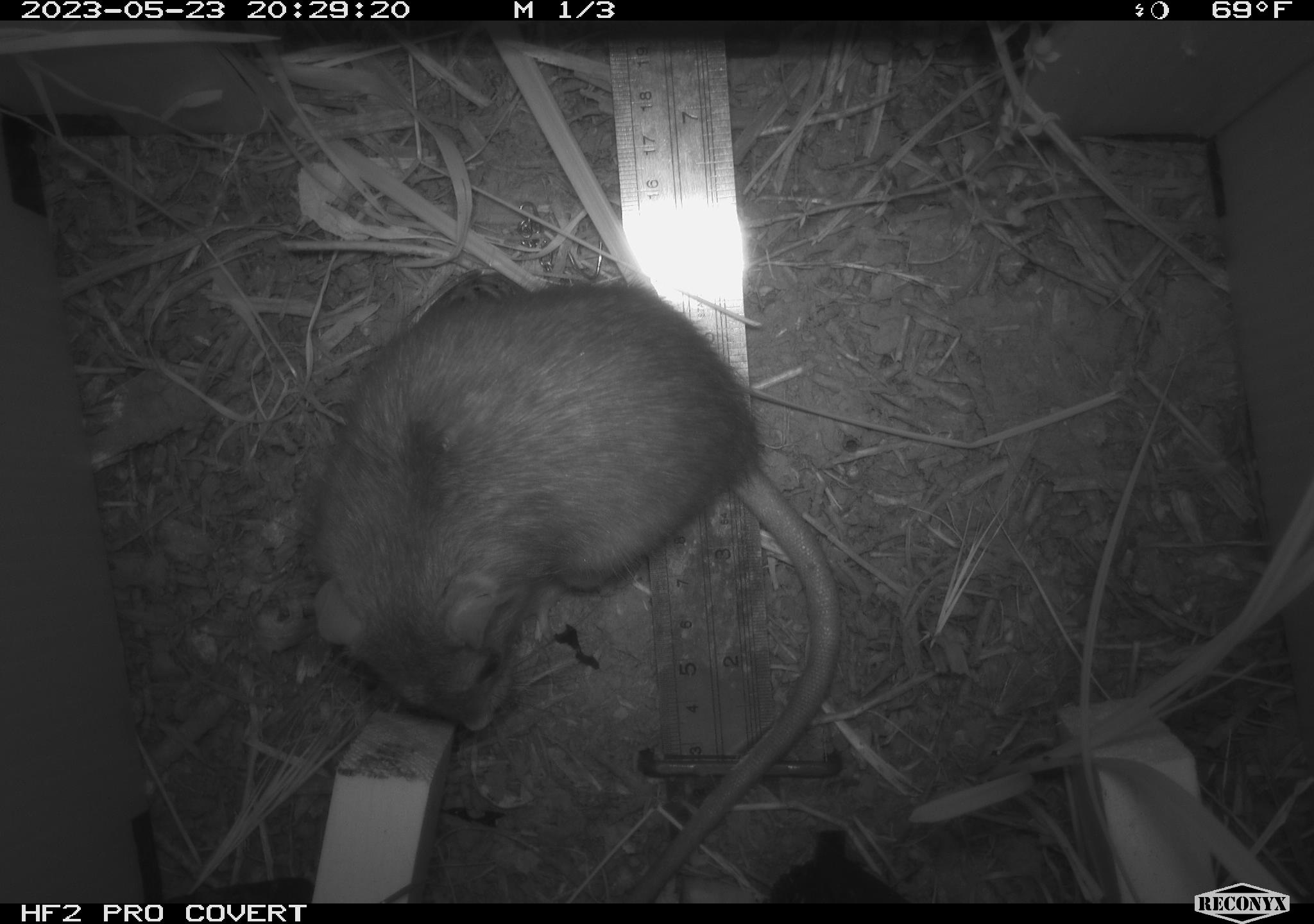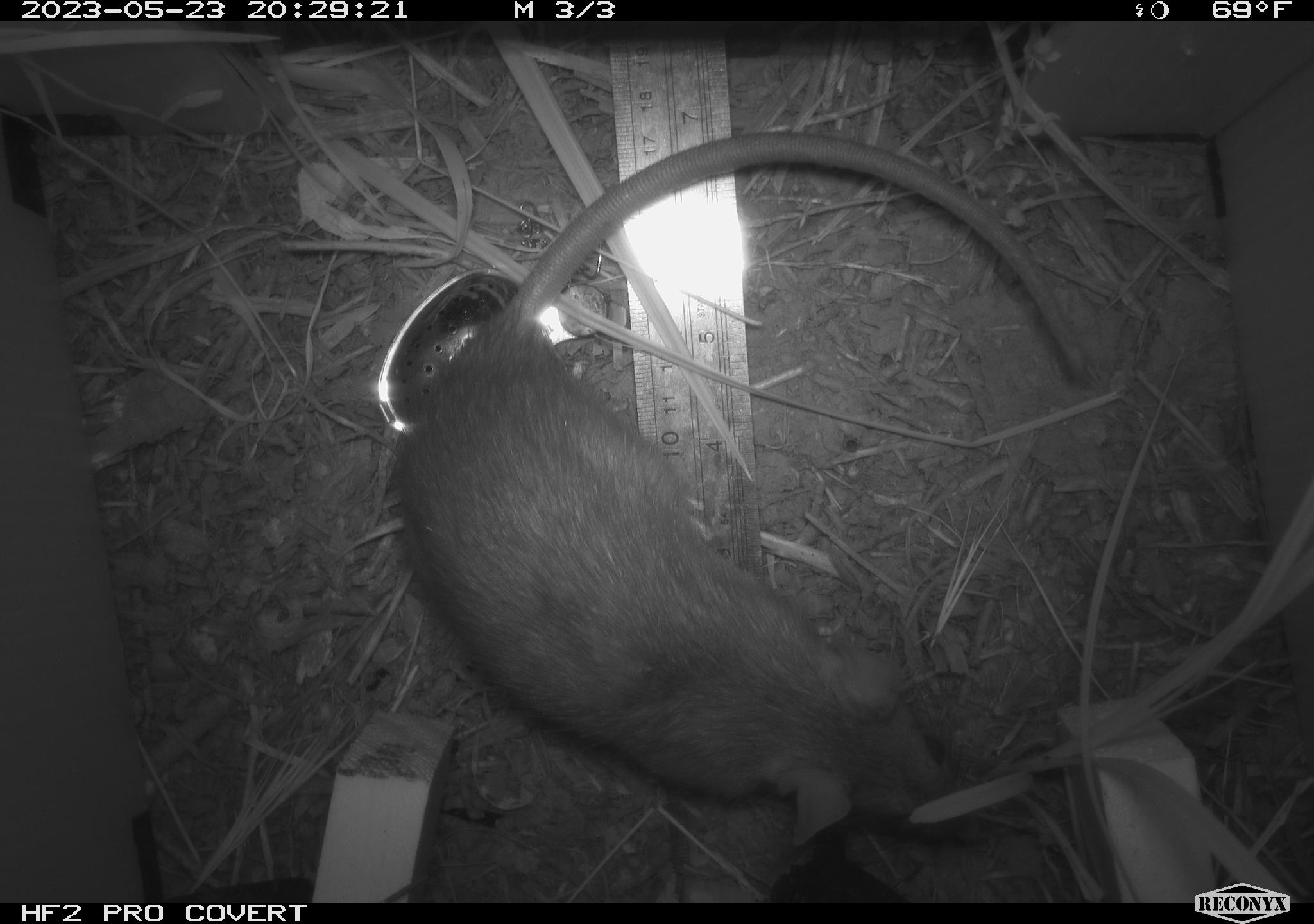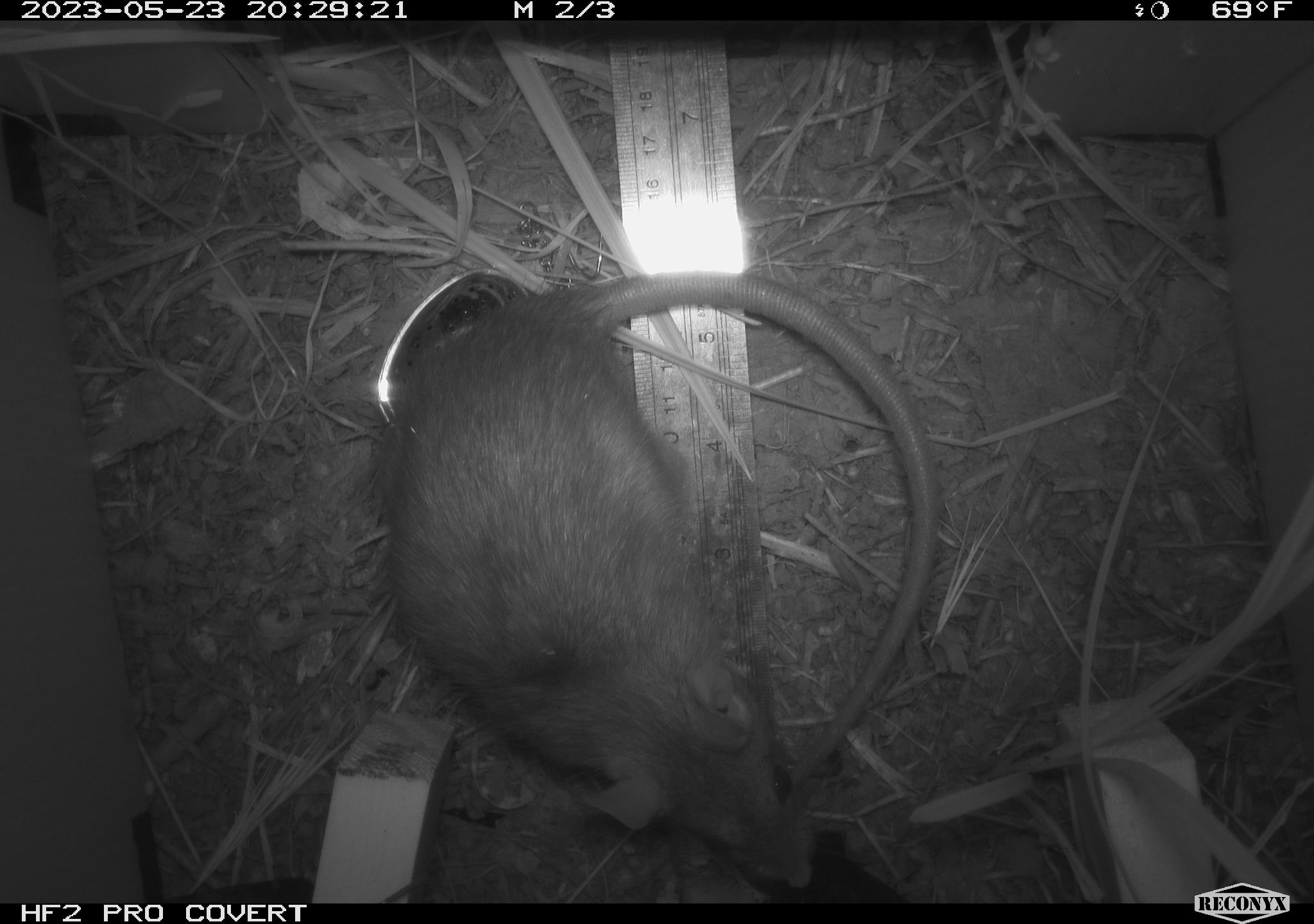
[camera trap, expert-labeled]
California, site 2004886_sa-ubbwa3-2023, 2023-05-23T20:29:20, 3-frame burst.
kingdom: Animalia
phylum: Chordata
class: Mammalia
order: Rodentia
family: Muridae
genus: Rattus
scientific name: Rattus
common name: rat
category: rattus species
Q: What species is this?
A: Rattus species (rat) (Rattus).